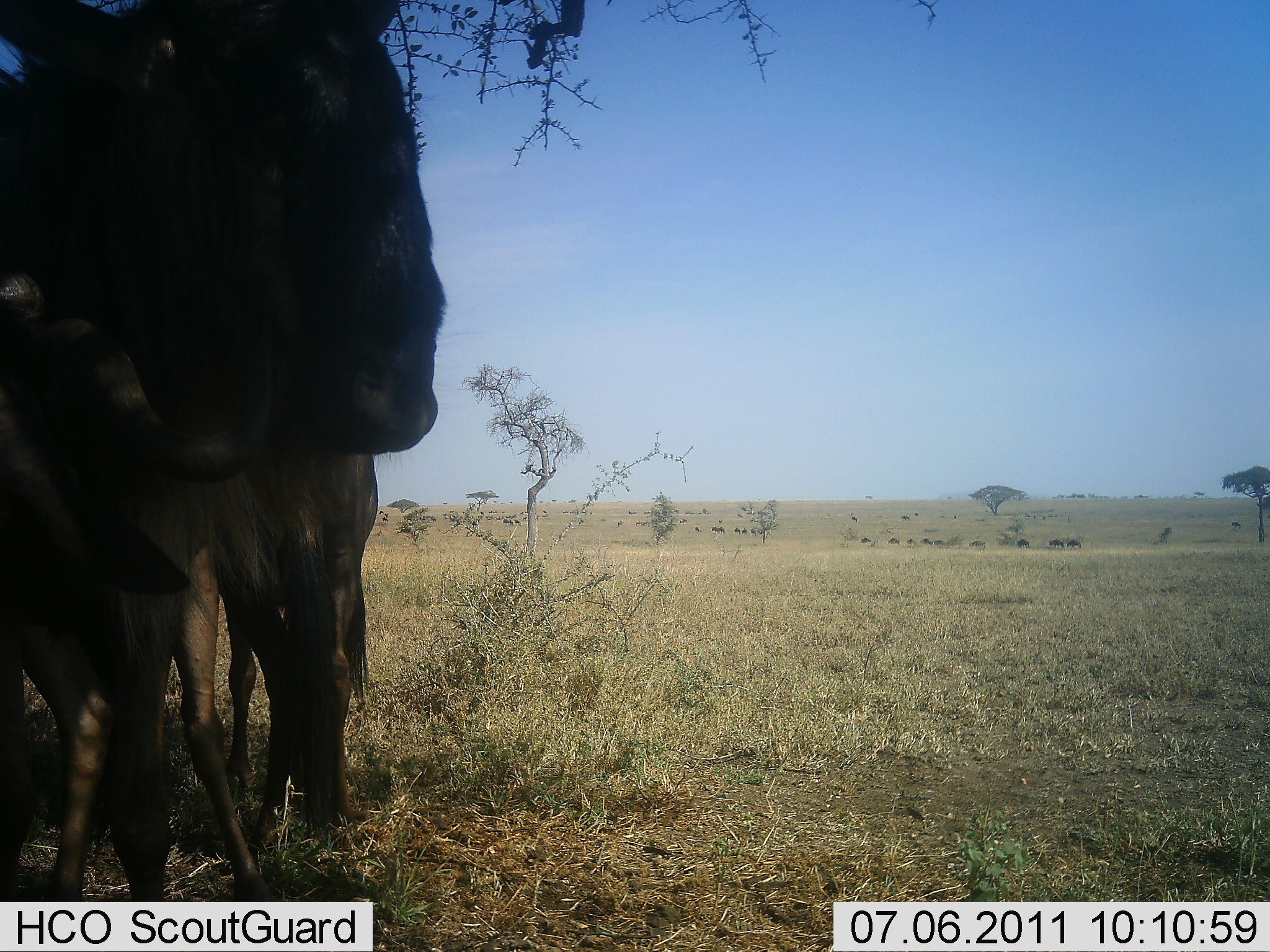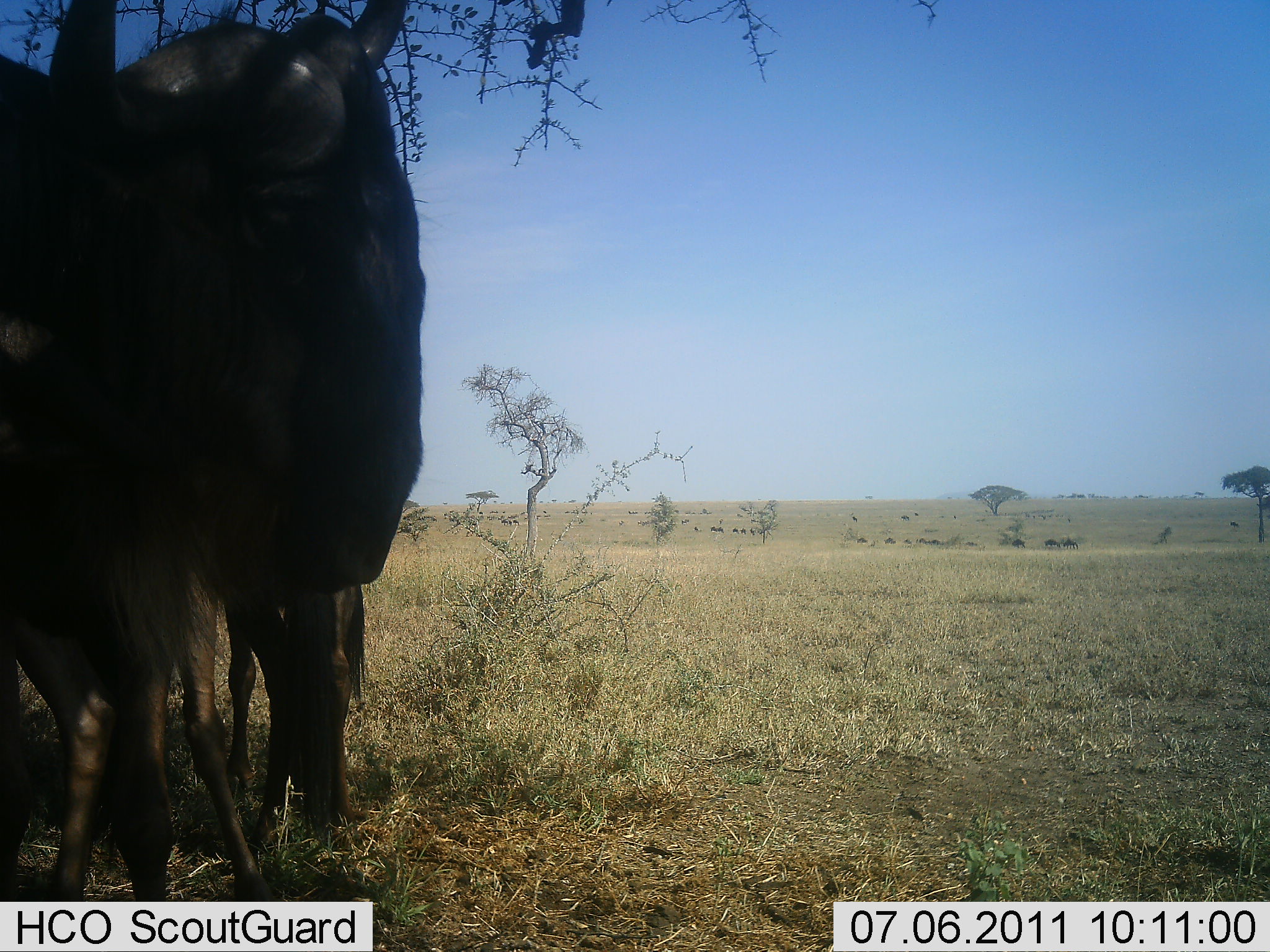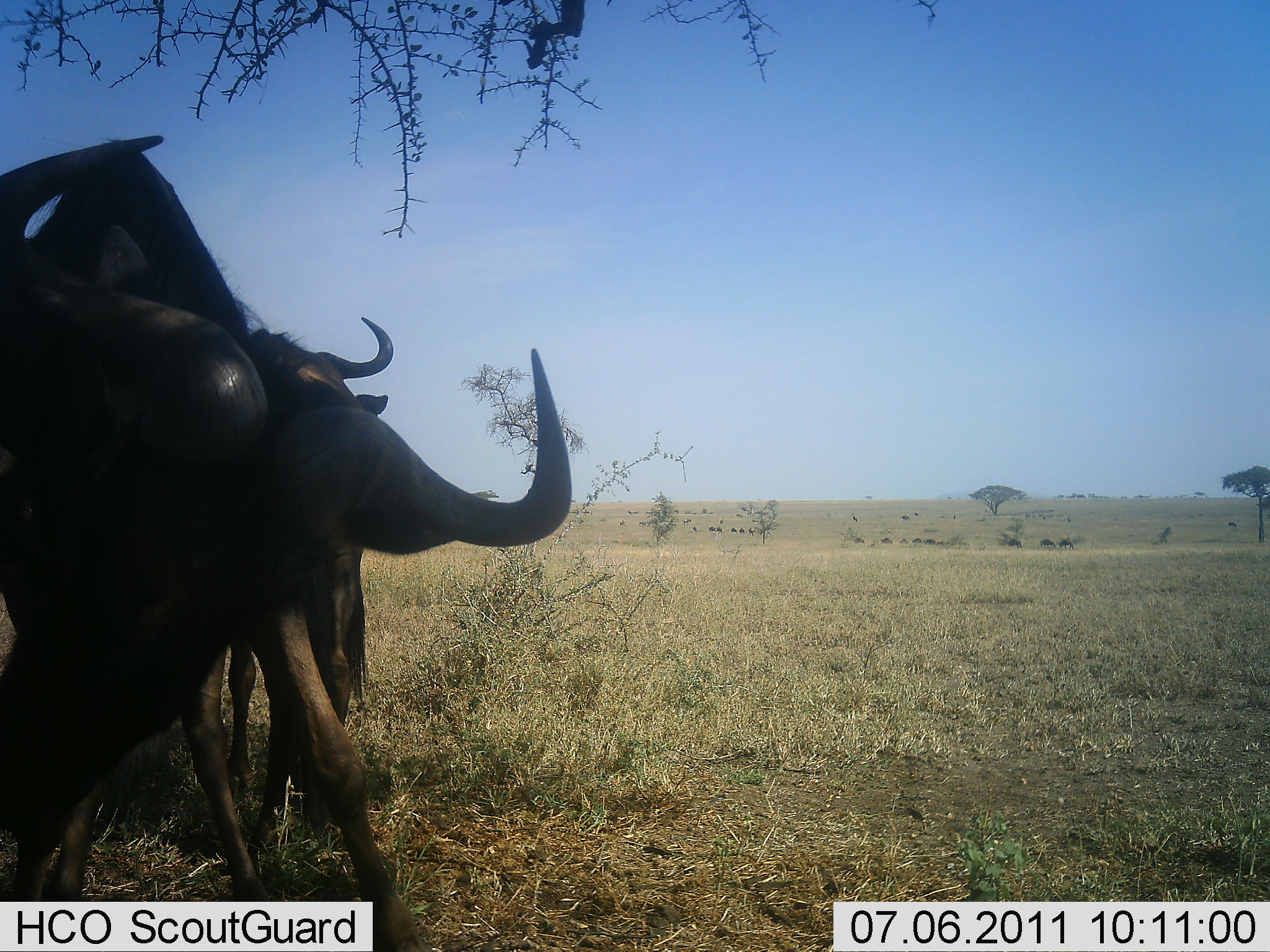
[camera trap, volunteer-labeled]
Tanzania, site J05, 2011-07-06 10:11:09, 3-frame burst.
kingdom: Animalia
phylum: Chordata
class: Mammalia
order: Artiodactyla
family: Bovidae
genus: Connochaetes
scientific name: Connochaetes taurinus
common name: blue wildebeest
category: wildebeest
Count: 2.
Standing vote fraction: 83%.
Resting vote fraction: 8%.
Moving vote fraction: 8%.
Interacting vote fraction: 8%.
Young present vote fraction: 8%.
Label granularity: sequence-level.